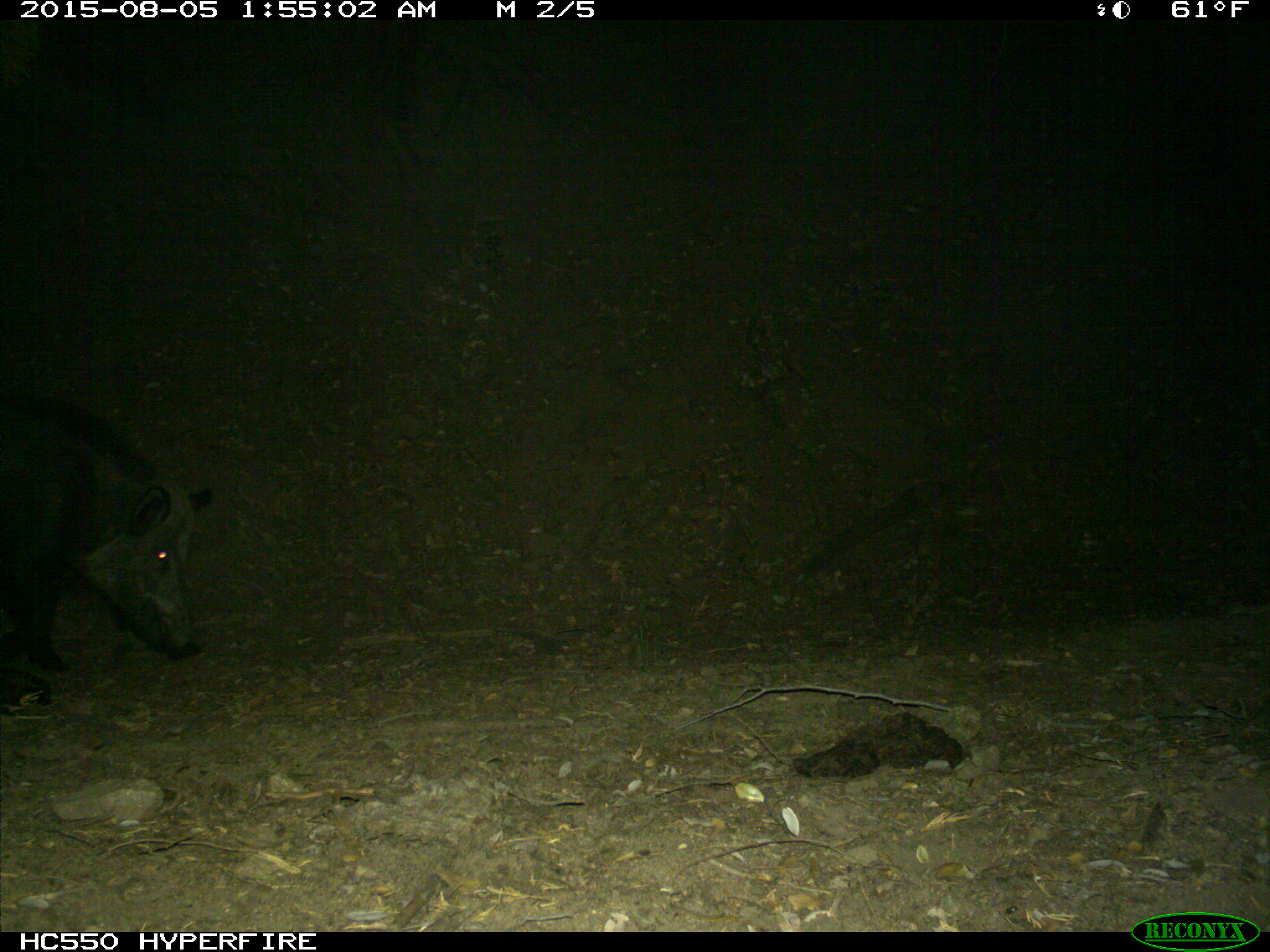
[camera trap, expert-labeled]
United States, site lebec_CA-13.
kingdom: Animalia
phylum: Chordata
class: Mammalia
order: Artiodactyla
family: Suidae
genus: Sus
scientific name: Sus scrofa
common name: wild boar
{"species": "Sus scrofa (wild boar)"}